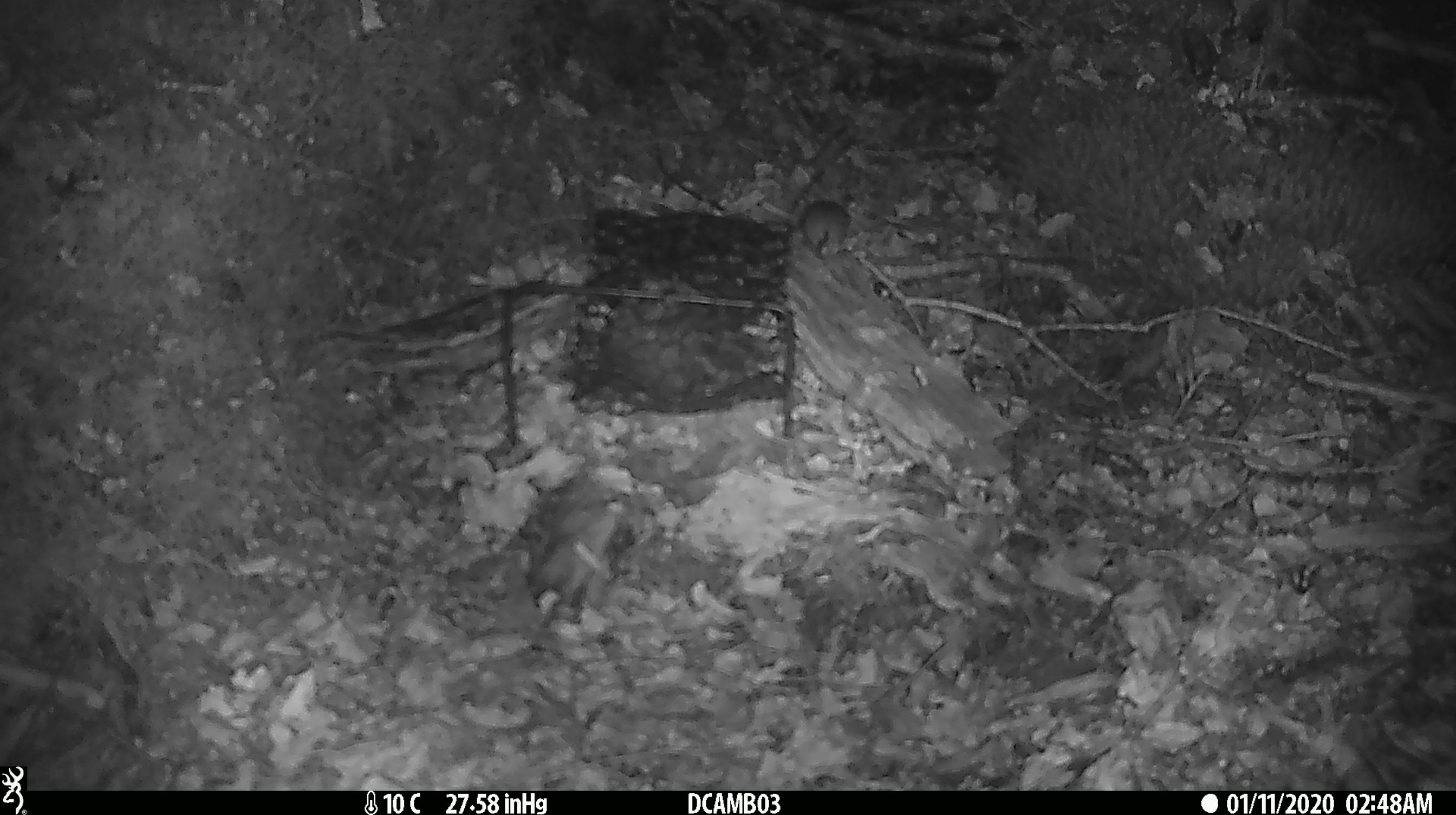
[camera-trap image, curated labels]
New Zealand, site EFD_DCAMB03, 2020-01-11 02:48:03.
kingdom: Animalia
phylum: Chordata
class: Mammalia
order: Rodentia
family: Muridae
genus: Mus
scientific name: Mus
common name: mouse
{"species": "mouse (Mus)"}